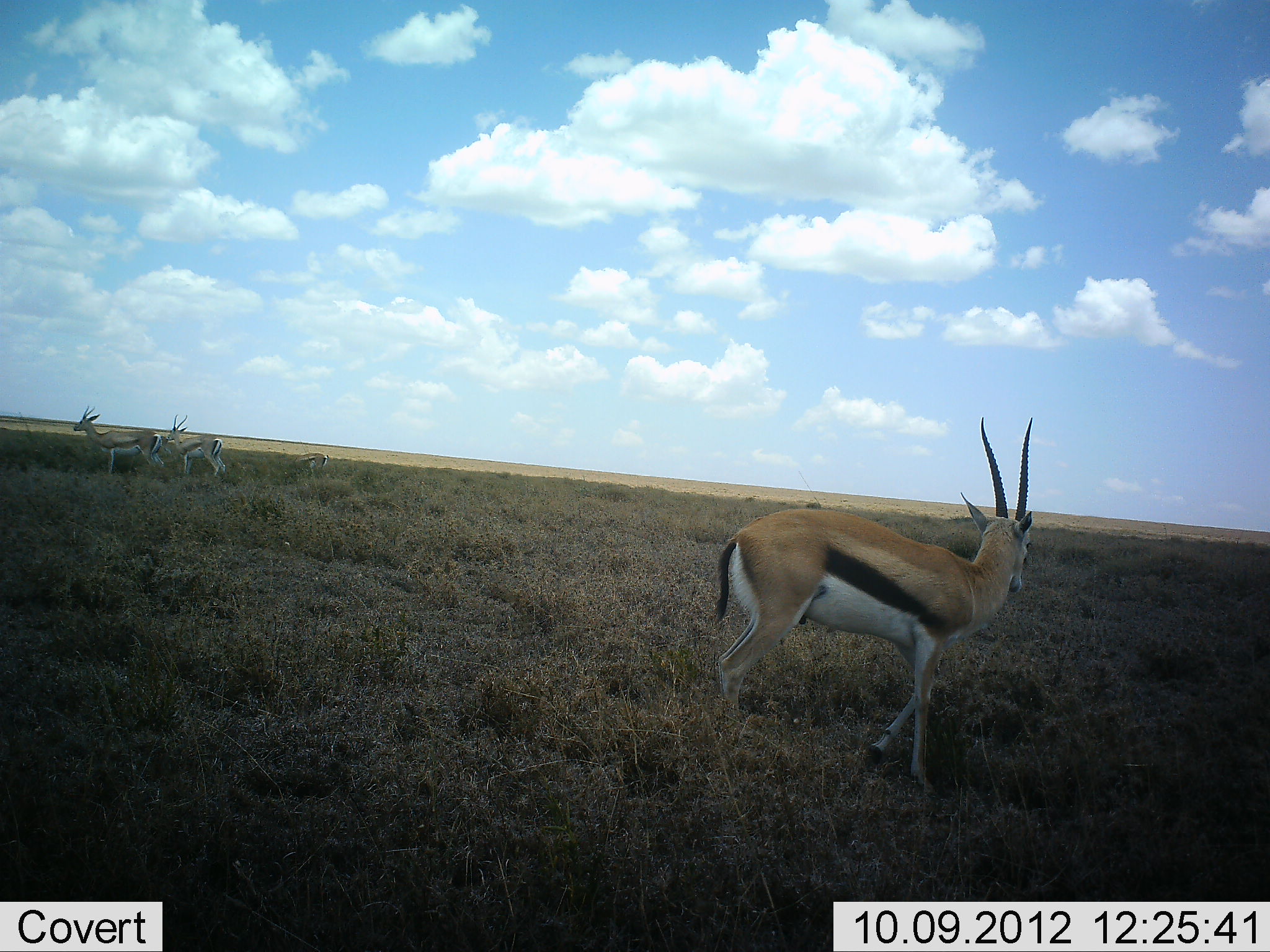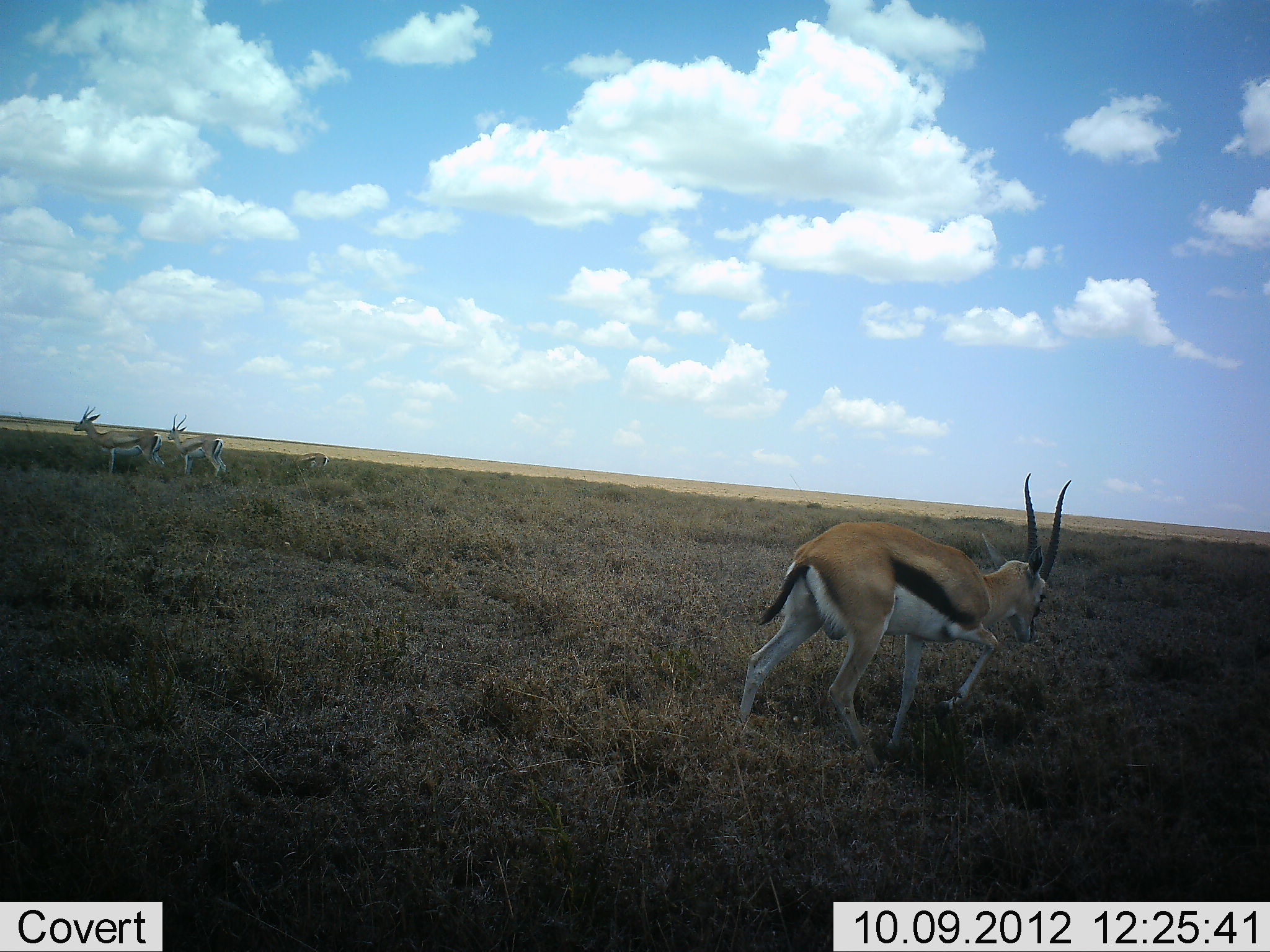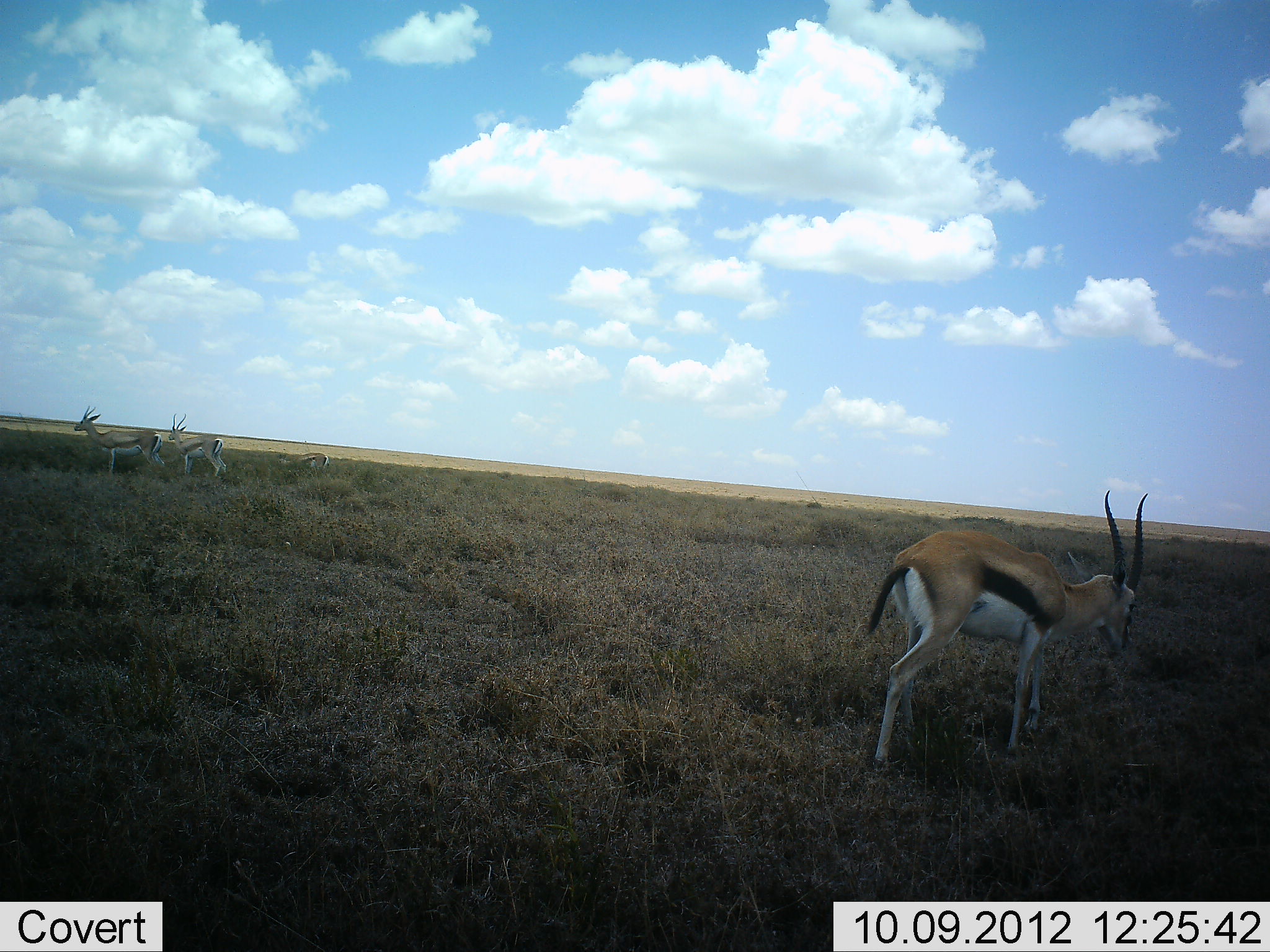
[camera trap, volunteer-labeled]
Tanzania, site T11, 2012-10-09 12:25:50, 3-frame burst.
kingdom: Animalia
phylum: Chordata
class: Mammalia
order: Artiodactyla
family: Bovidae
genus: Eudorcas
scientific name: Eudorcas thomsonii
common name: thomson's gazelle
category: gazellethomsons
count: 4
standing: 90%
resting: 0%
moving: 100%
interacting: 0%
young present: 0%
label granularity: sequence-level